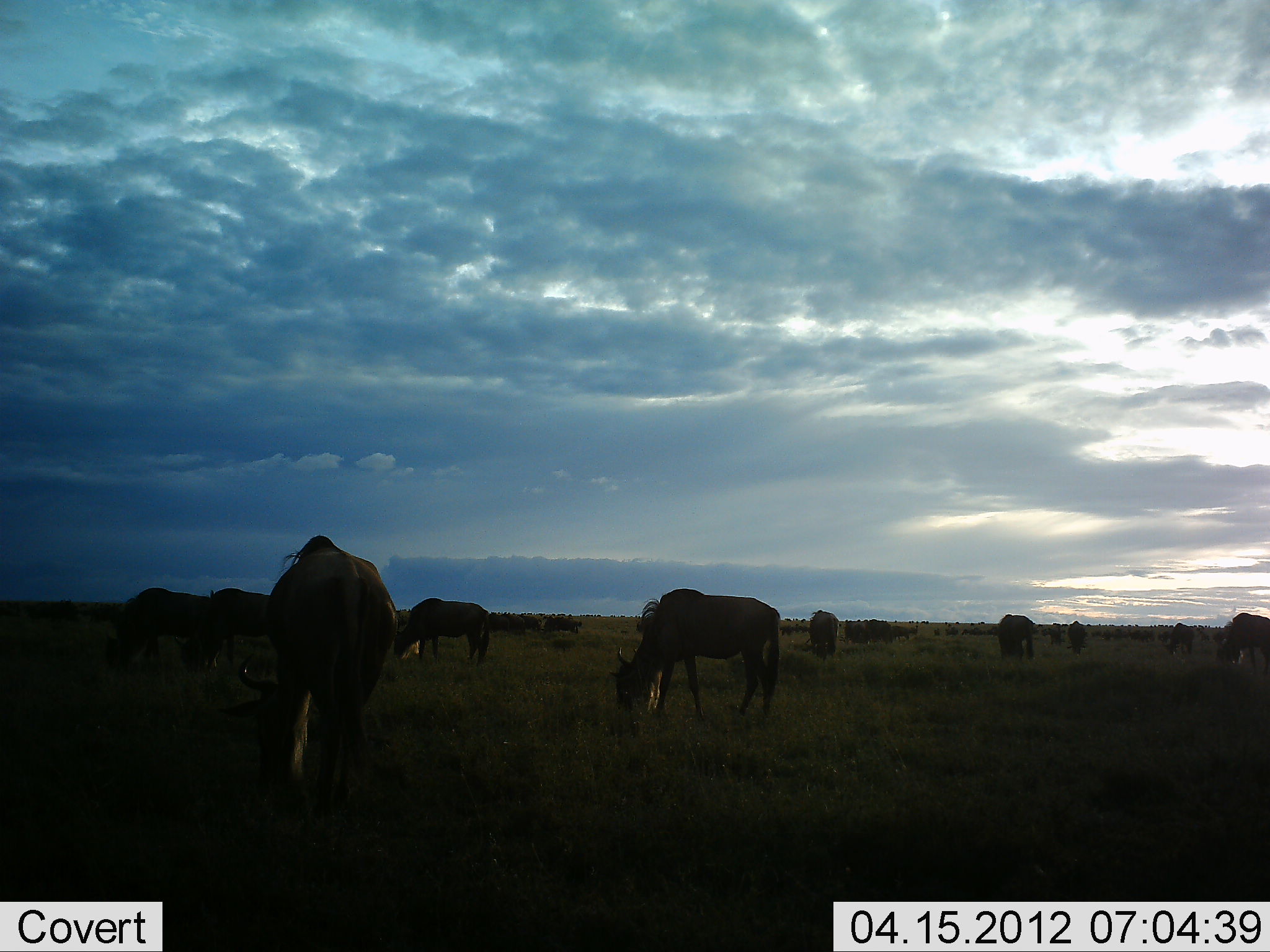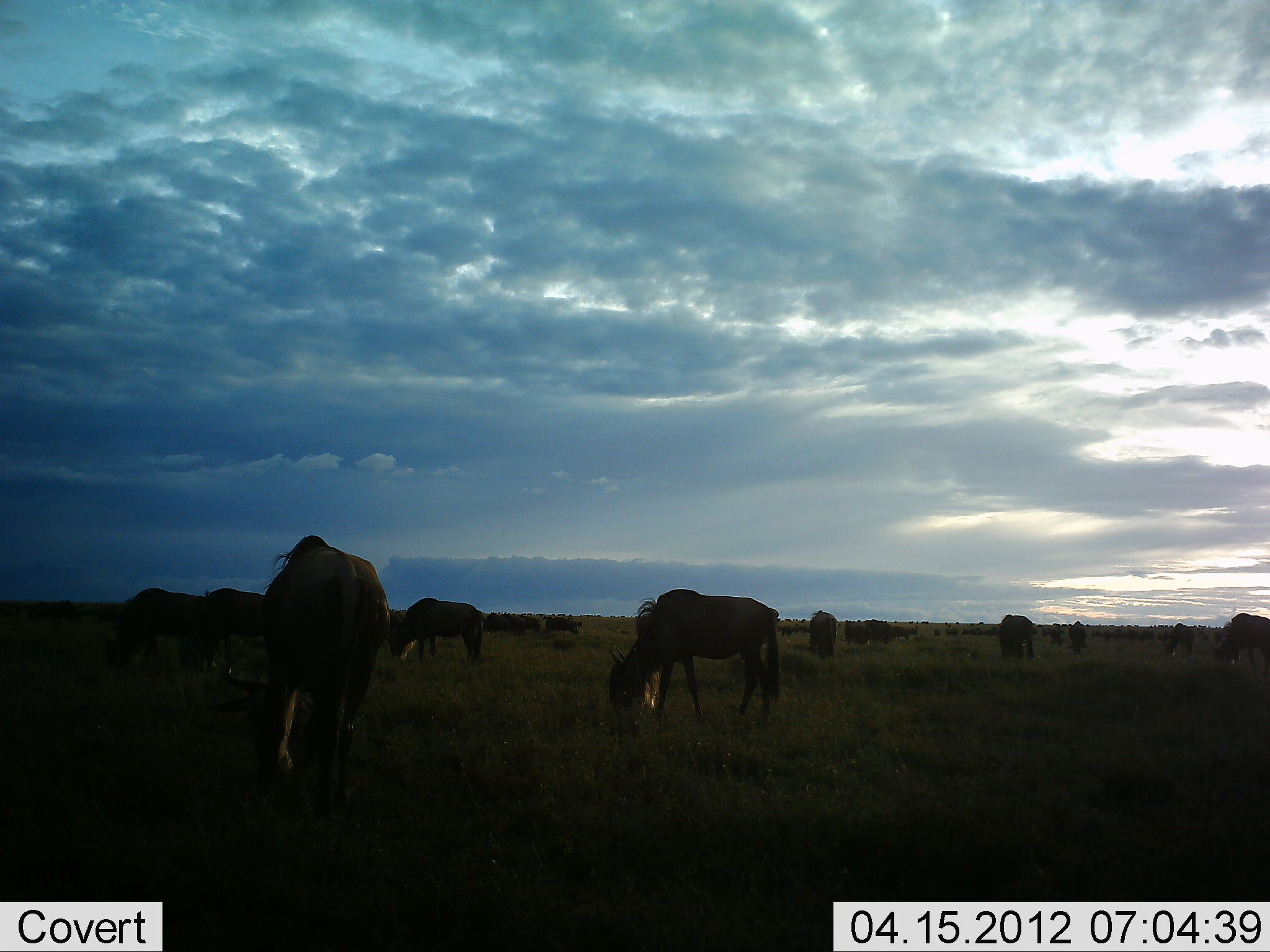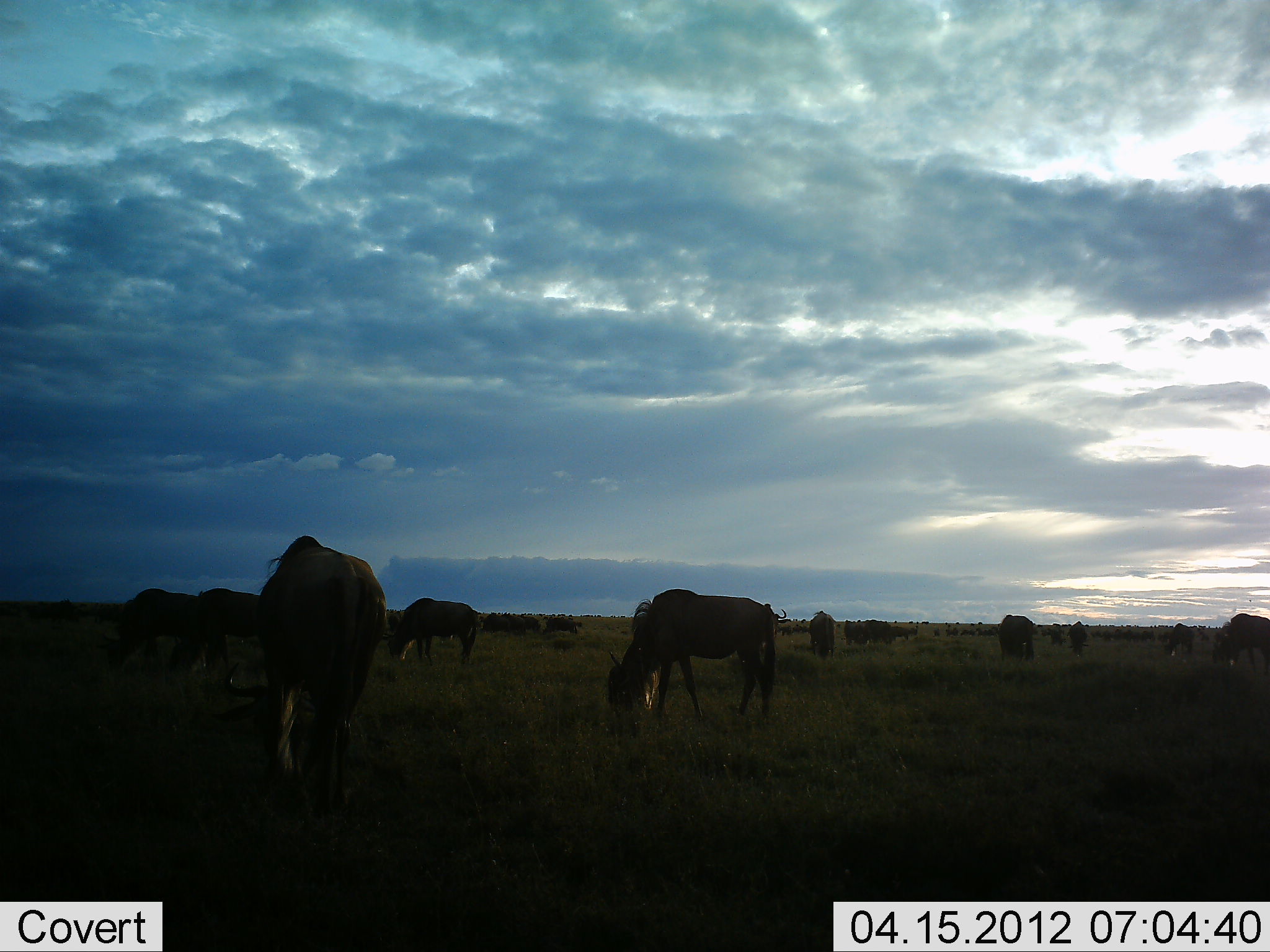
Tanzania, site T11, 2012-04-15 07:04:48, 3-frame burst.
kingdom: Animalia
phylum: Chordata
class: Mammalia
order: Artiodactyla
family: Bovidae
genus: Connochaetes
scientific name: Connochaetes taurinus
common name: blue wildebeest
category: wildebeest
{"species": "wildebeest (blue wildebeest) (Connochaetes taurinus)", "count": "11-50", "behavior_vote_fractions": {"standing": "35%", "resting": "4%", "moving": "13%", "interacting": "0%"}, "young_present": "0%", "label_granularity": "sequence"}